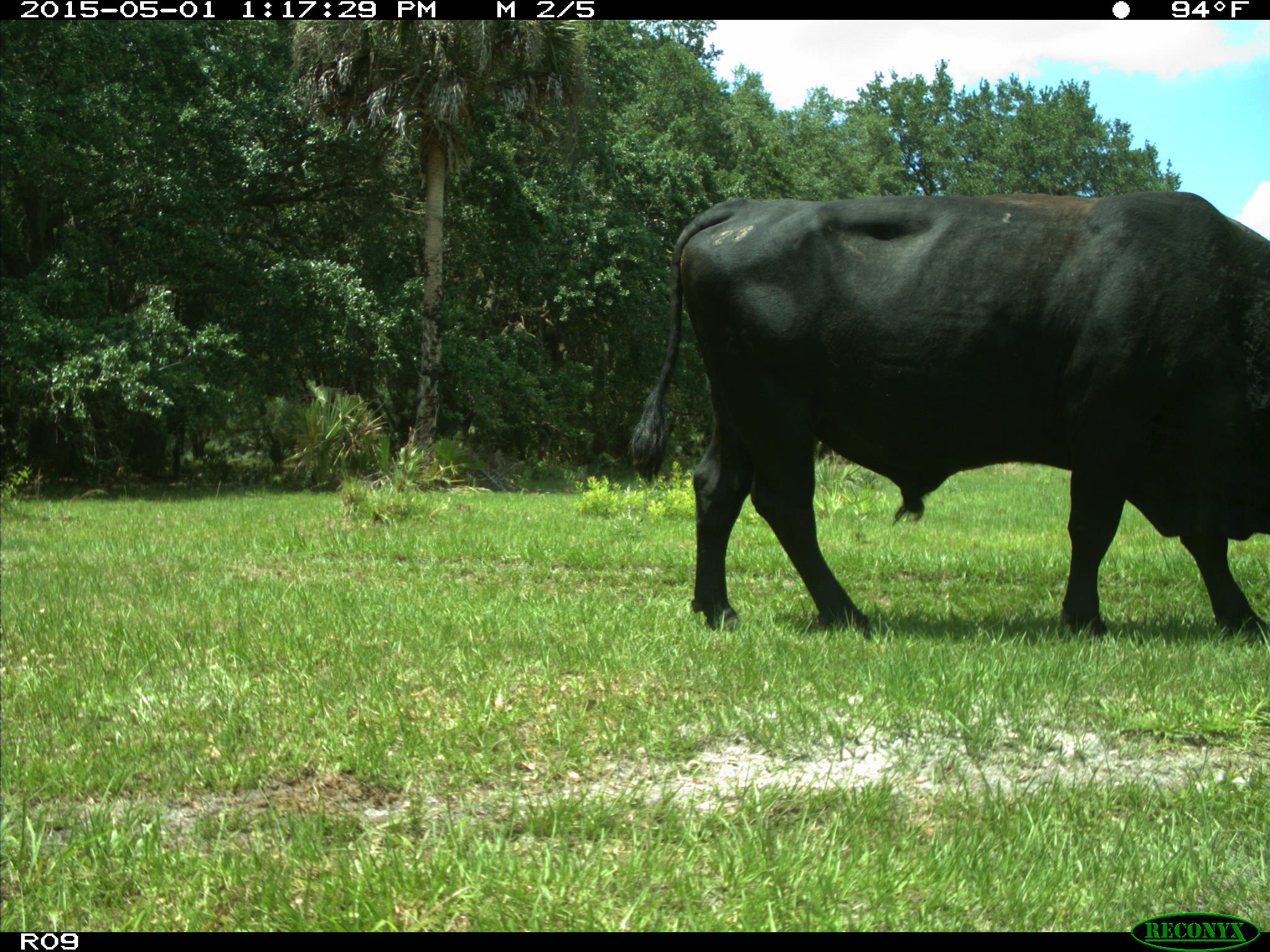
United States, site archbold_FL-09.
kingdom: Animalia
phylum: Chordata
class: Mammalia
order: Artiodactyla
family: Bovidae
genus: Bos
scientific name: Bos taurus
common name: domestic cow